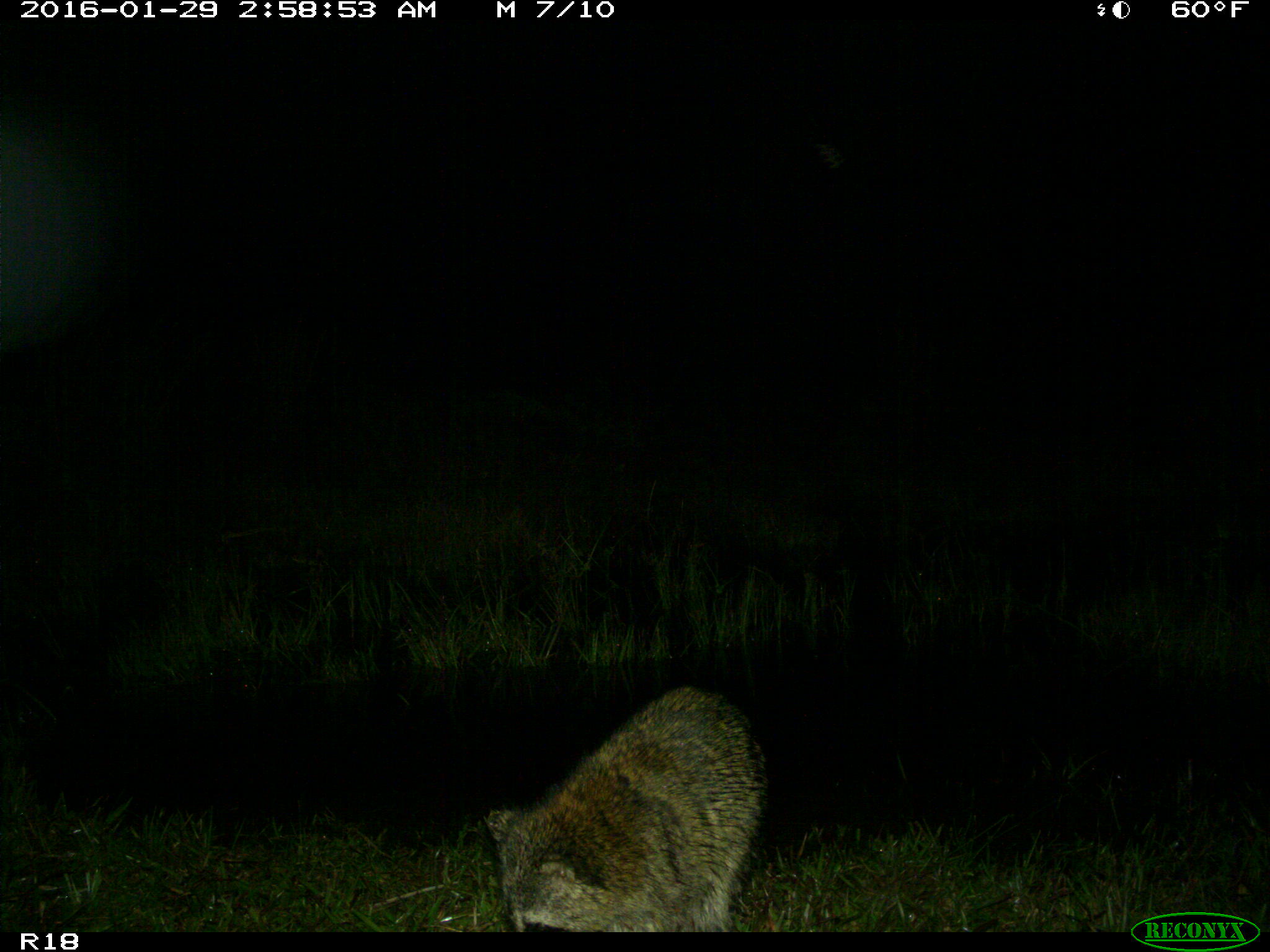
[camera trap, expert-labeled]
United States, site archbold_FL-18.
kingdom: Animalia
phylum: Chordata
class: Mammalia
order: Carnivora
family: Procyonidae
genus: Procyon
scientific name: Procyon lotor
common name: common raccoon